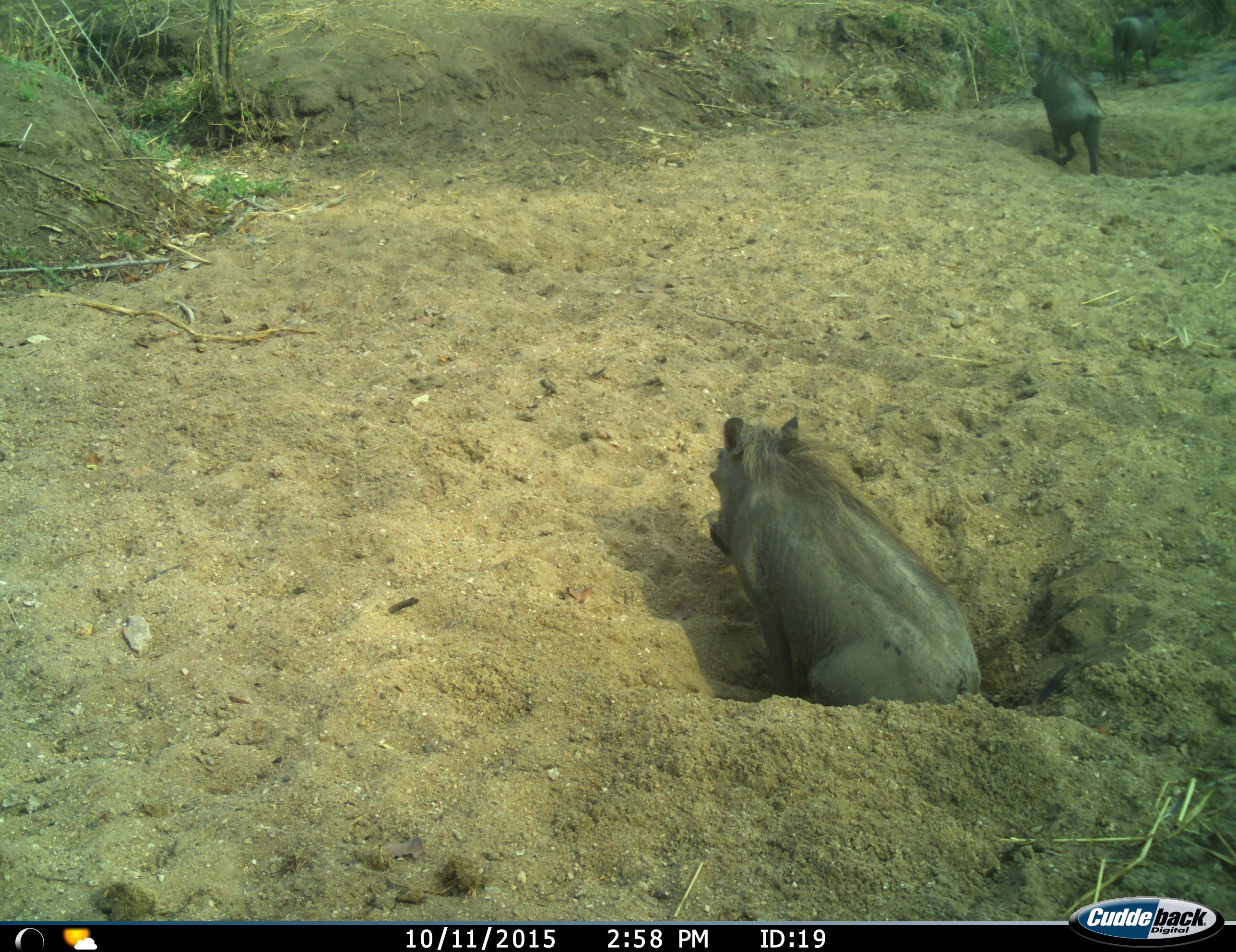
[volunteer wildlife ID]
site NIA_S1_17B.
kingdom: Animalia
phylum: Chordata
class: Mammalia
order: Artiodactyla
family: Suidae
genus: Phacochoerus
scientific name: Phacochoerus africanus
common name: warthog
Warthog (Phacochoerus africanus), count 3. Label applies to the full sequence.